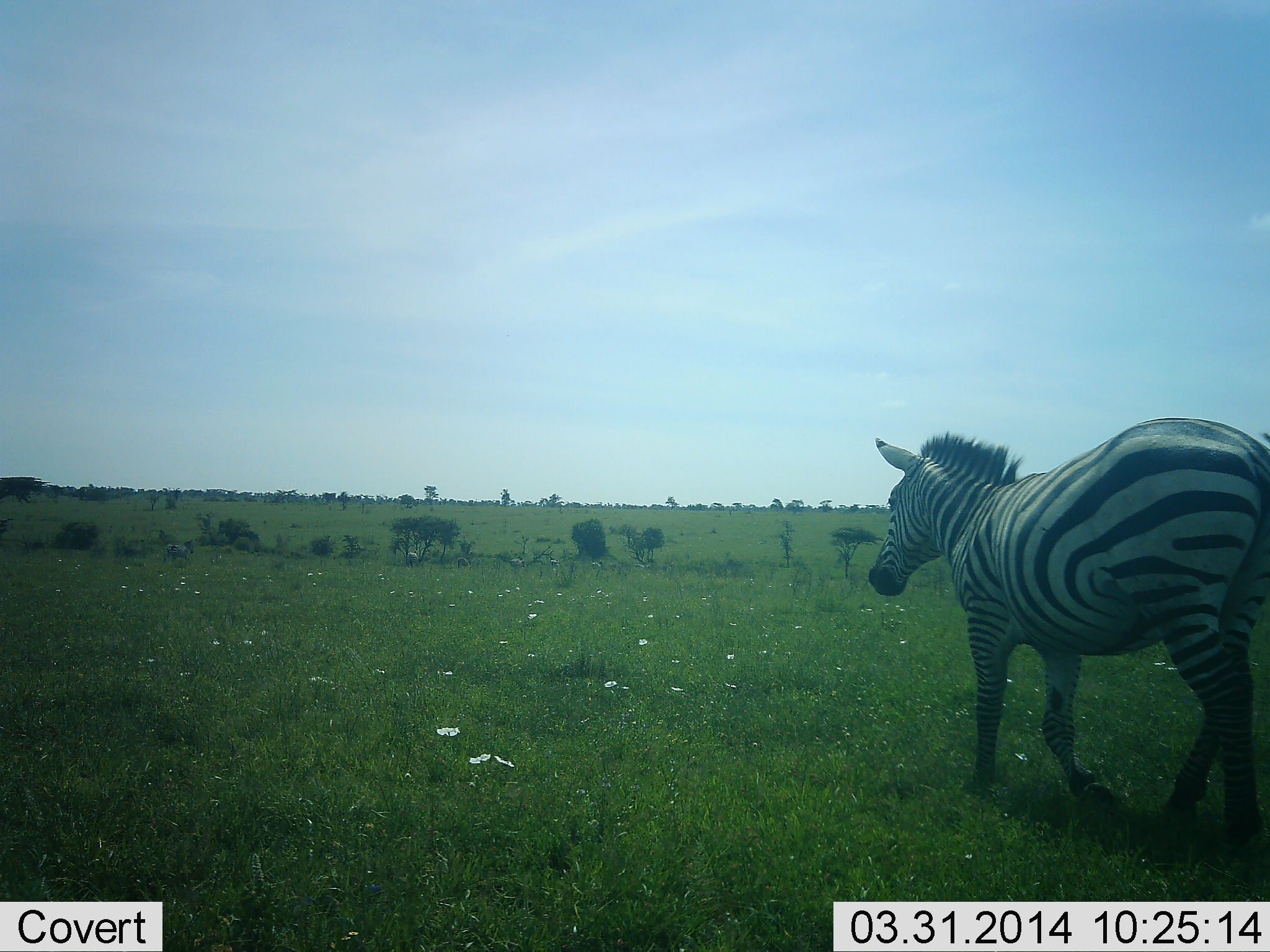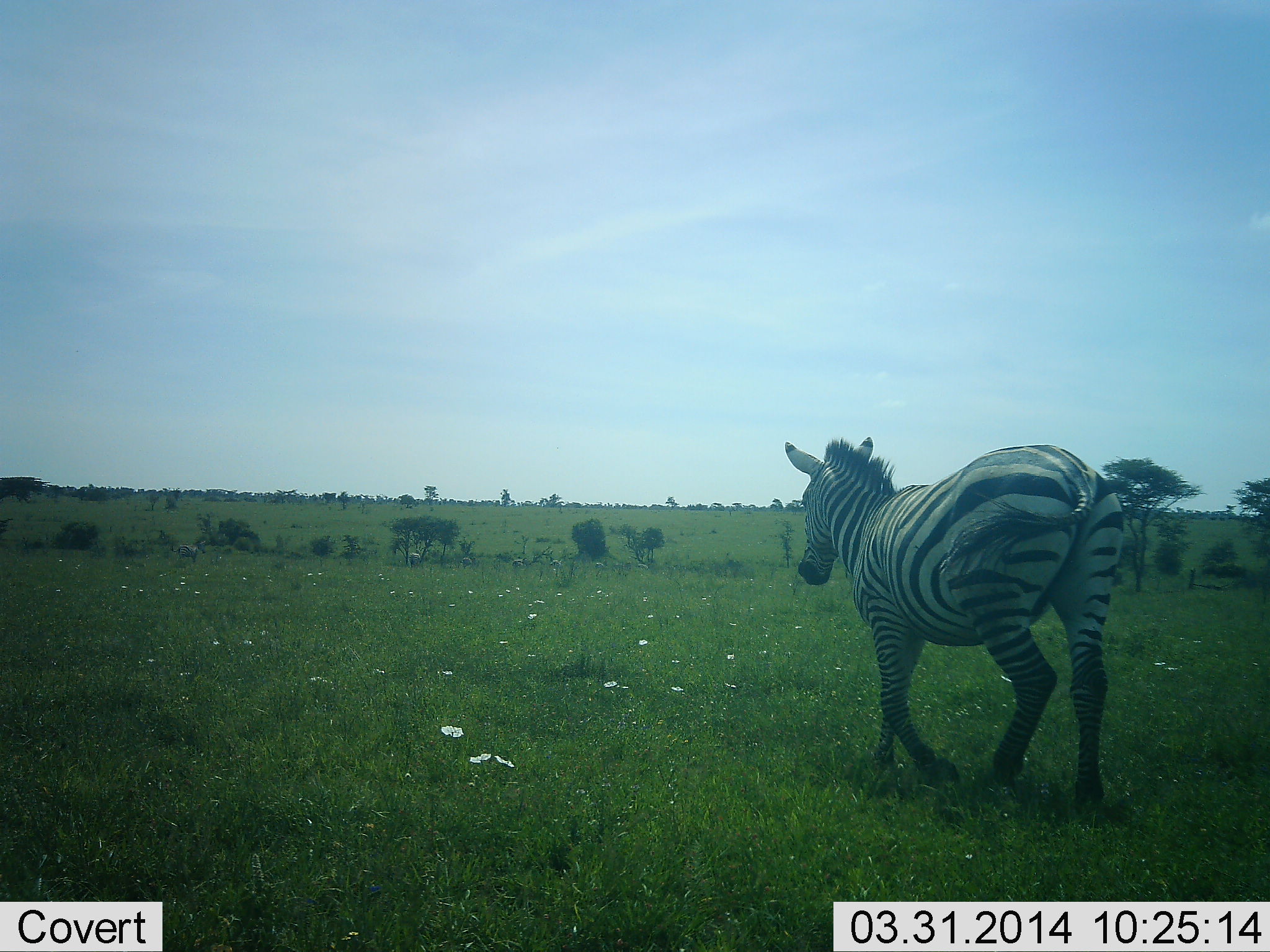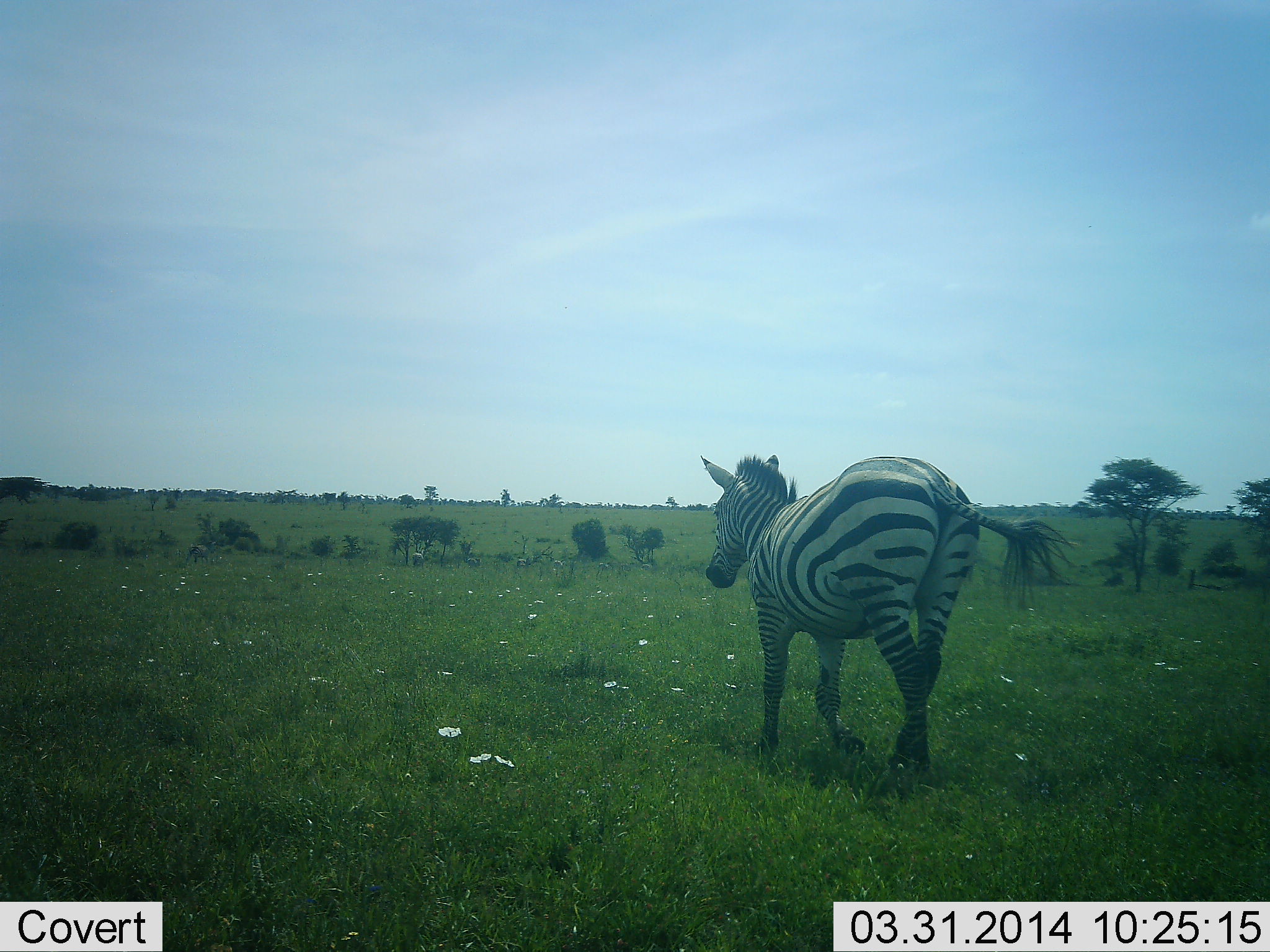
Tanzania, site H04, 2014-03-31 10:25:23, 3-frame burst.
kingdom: Animalia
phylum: Chordata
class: Mammalia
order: Perissodactyla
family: Equidae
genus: Equus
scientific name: Equus quagga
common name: plains zebra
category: zebra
Zebra (plains zebra) (Equus quagga), count 1. Behavior (volunteer vote fractions): standing 10%, resting 0%, moving 100%, interacting 0%. Young present (vote fraction): 0%. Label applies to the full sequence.